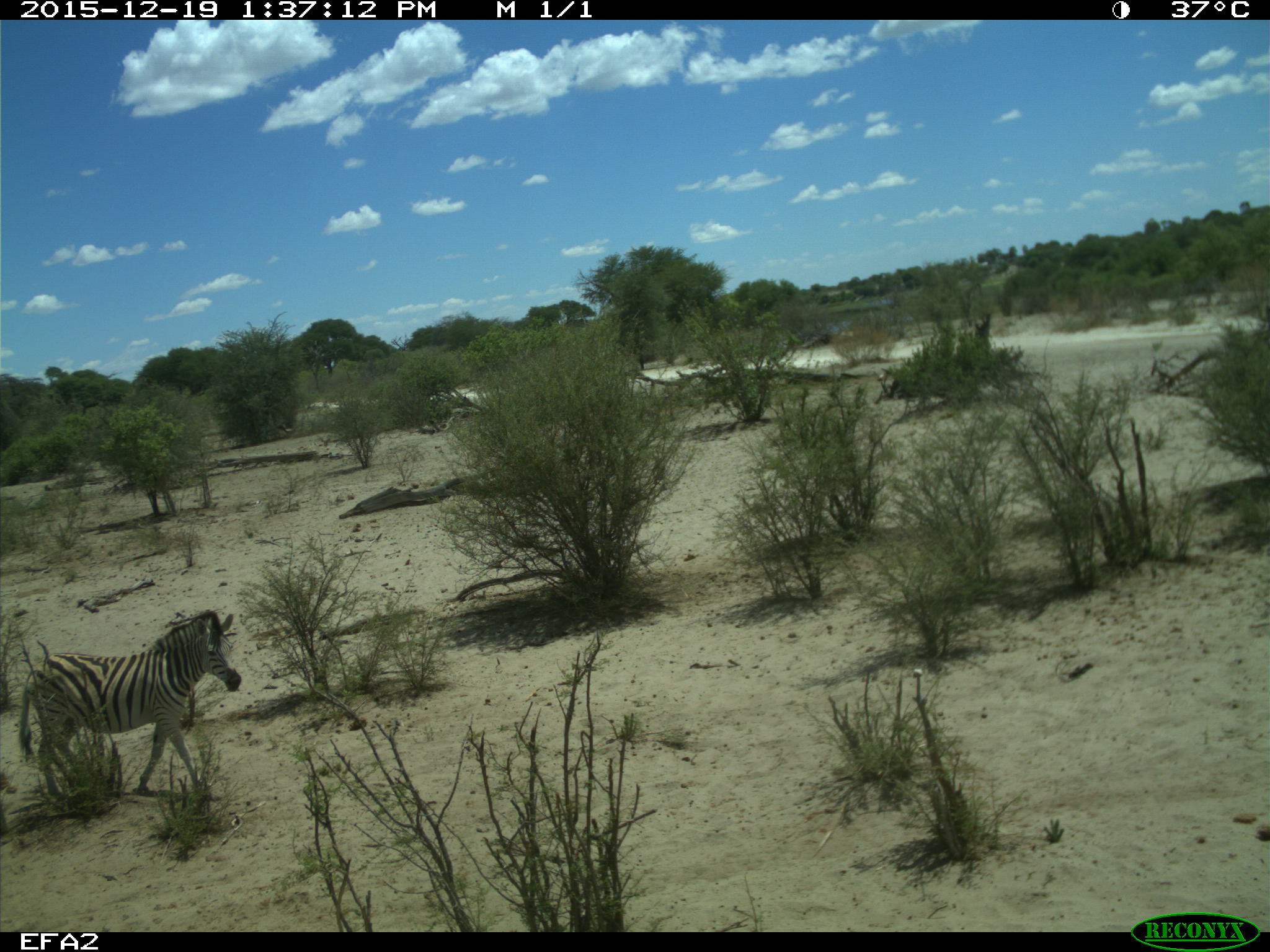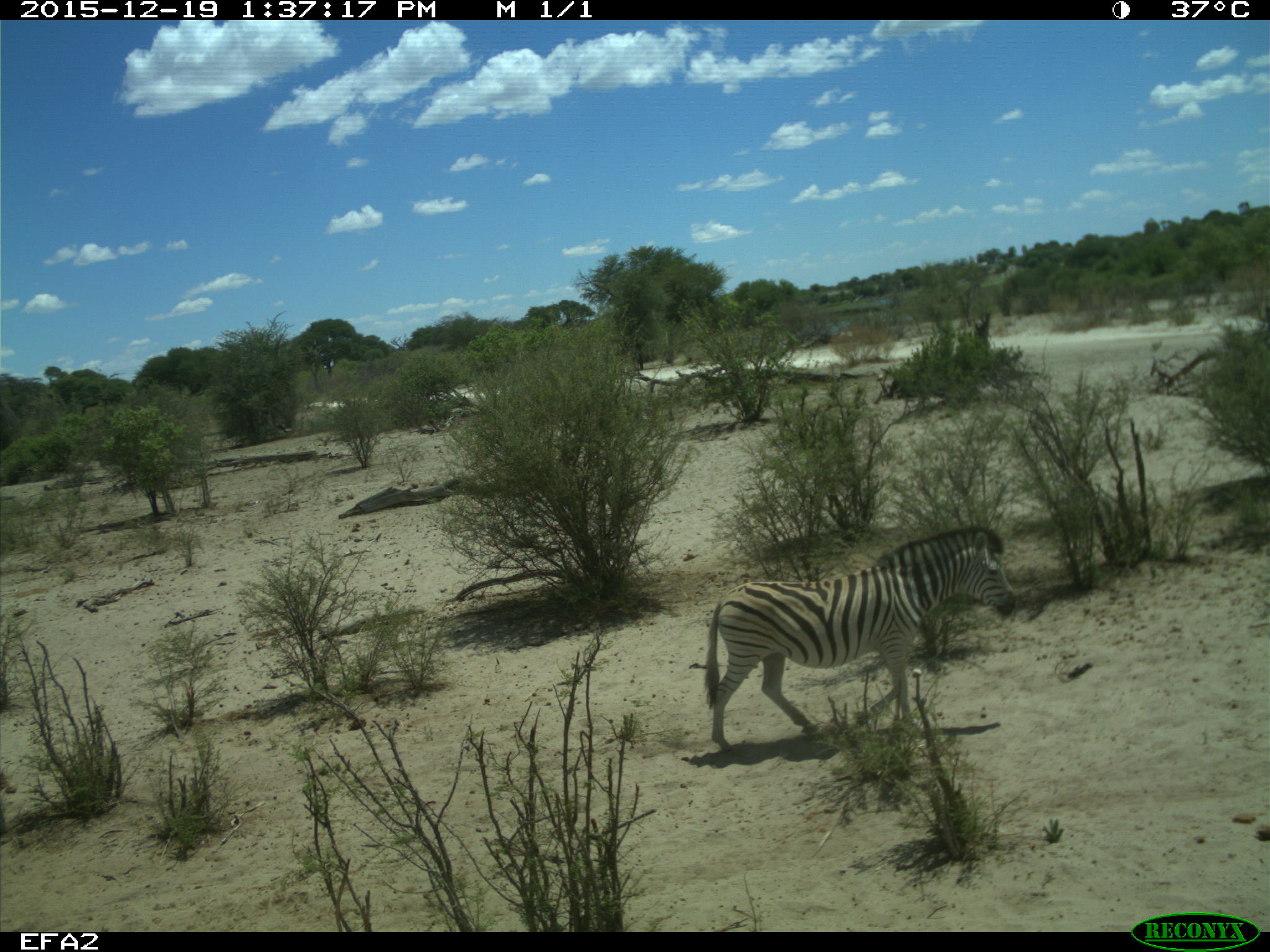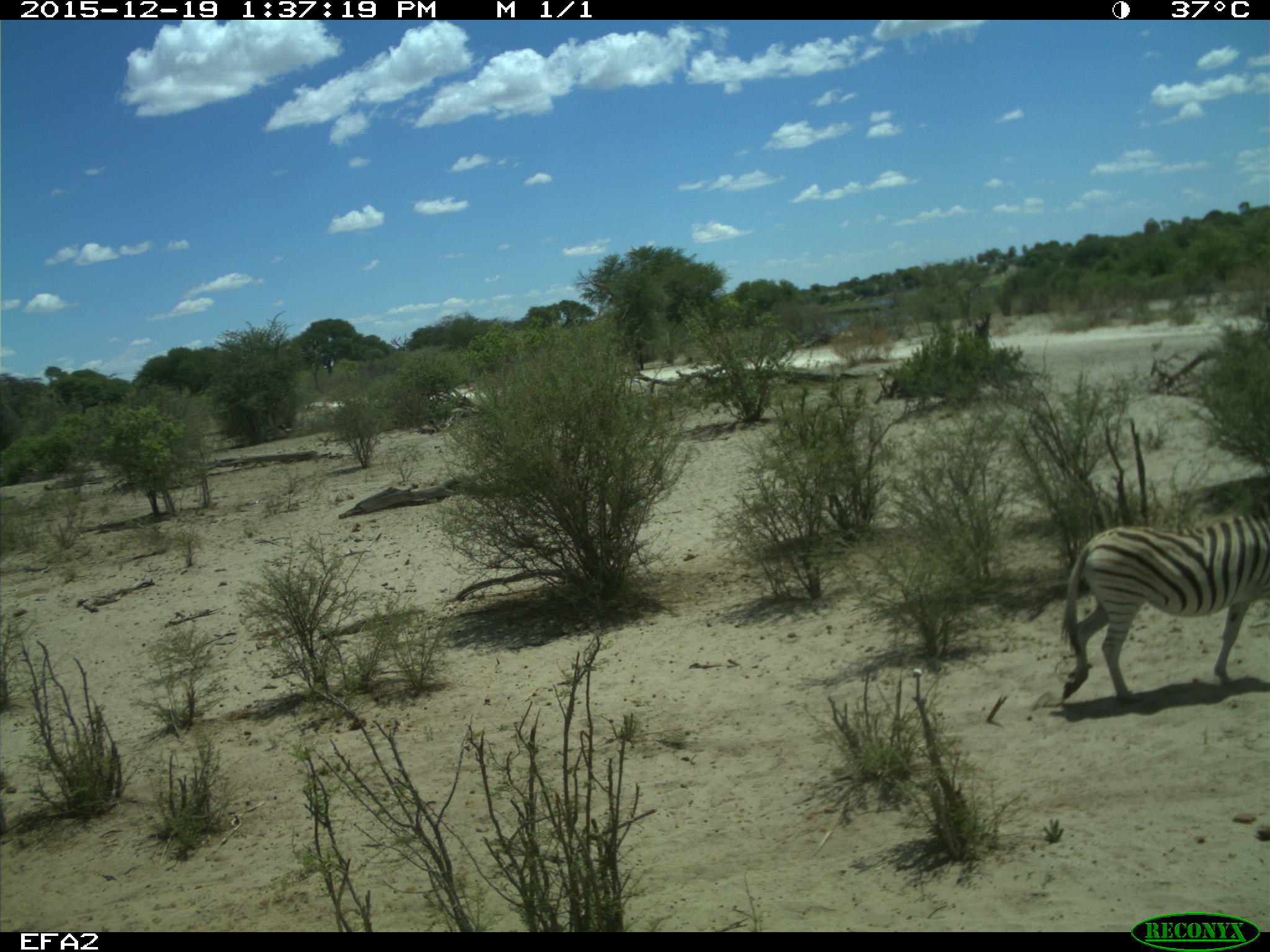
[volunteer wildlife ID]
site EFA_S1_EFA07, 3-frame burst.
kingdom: Animalia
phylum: Chordata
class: Mammalia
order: Perissodactyla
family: Equidae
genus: Equus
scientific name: Equus quagga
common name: plains zebra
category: zebraplains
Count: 1.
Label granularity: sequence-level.